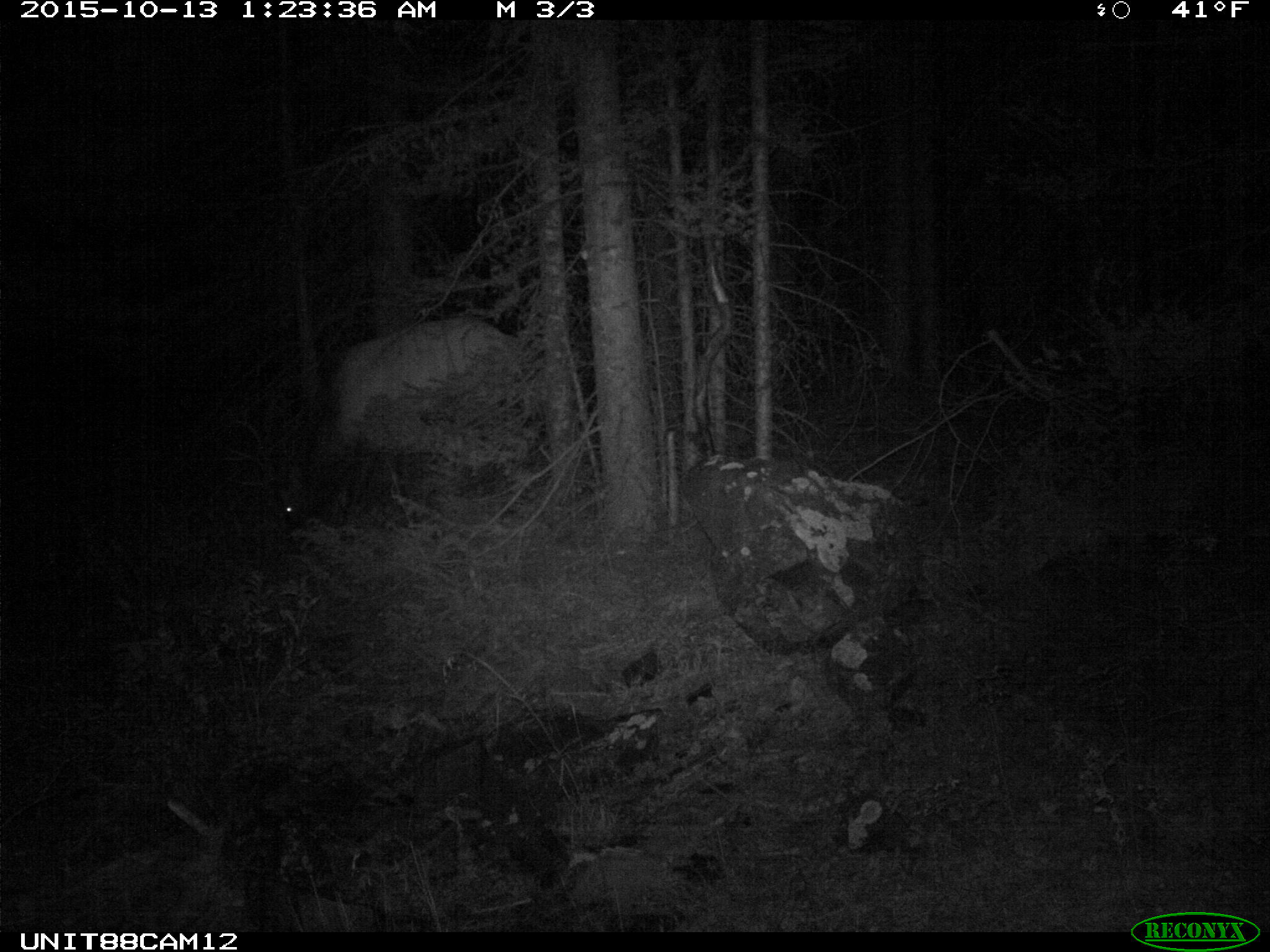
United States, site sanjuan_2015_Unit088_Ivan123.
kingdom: Animalia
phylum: Chordata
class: Mammalia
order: Artiodactyla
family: Cervidae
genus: Cervus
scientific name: Cervus elaphus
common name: red deer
Cervus elaphus (red deer).